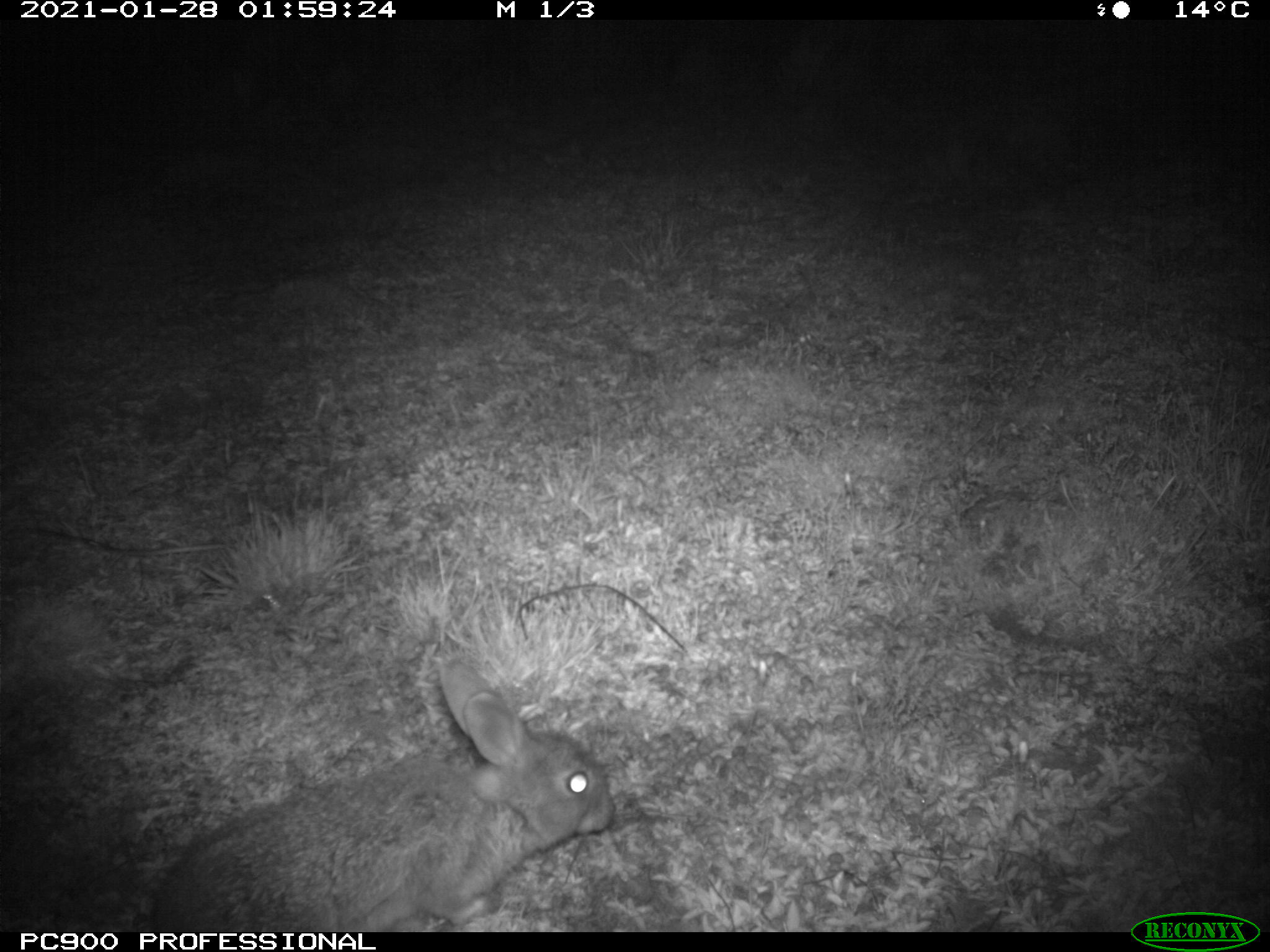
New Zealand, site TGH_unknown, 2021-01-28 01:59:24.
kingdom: Animalia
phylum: Chordata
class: Mammalia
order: Lagomorpha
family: Leporidae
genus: Oryctolagus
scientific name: Oryctolagus cuniculus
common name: european rabbit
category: rabbit